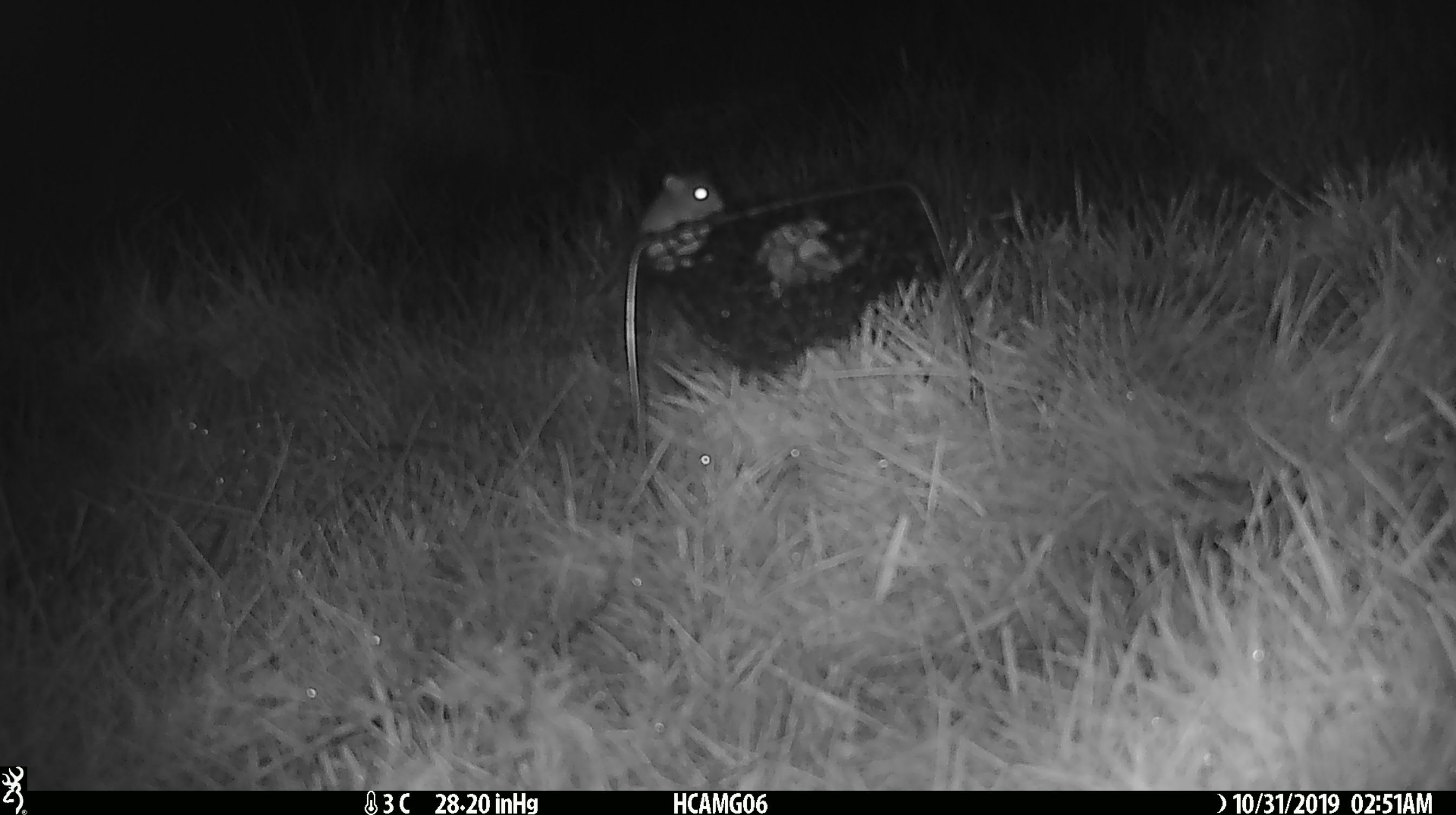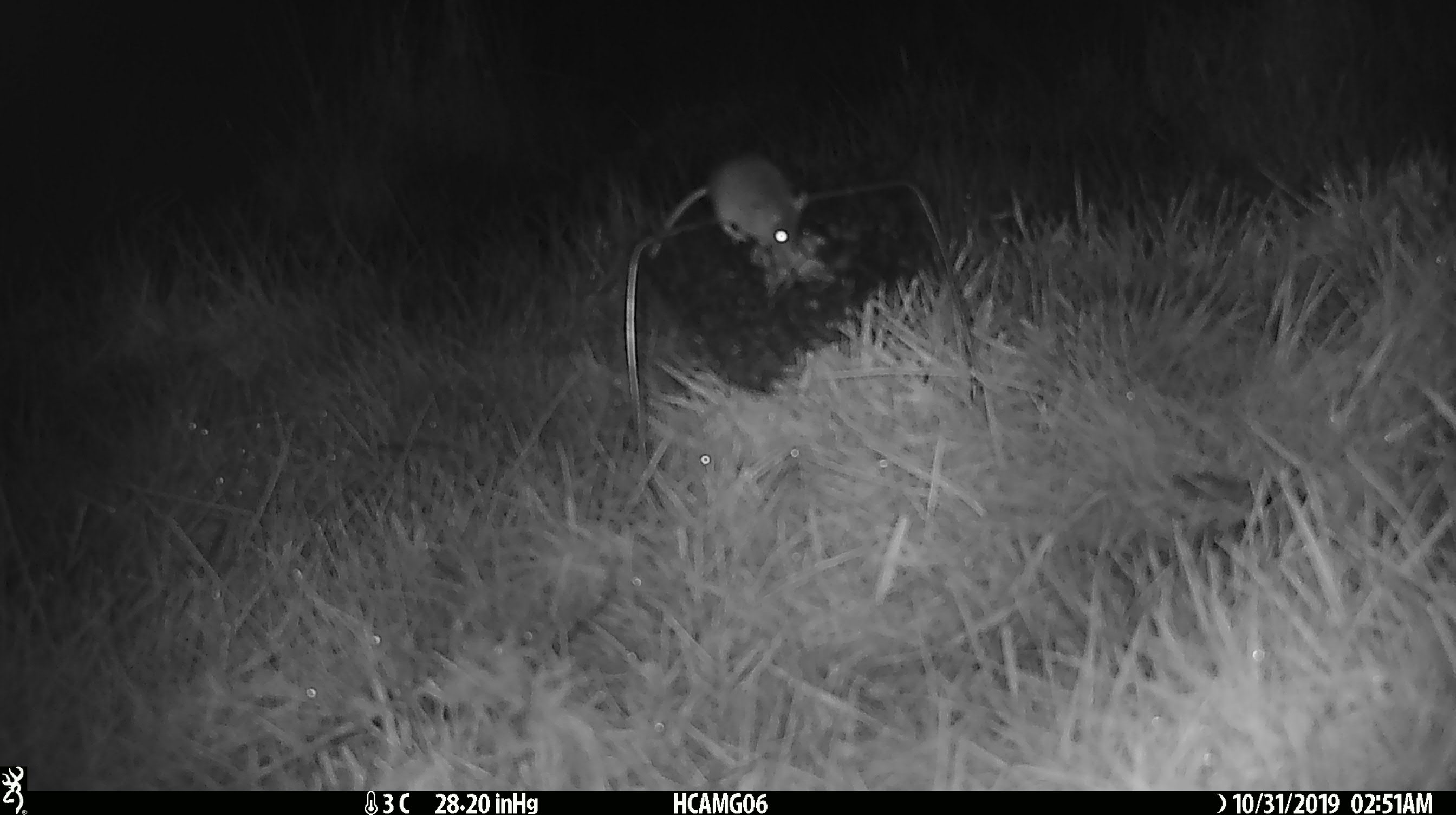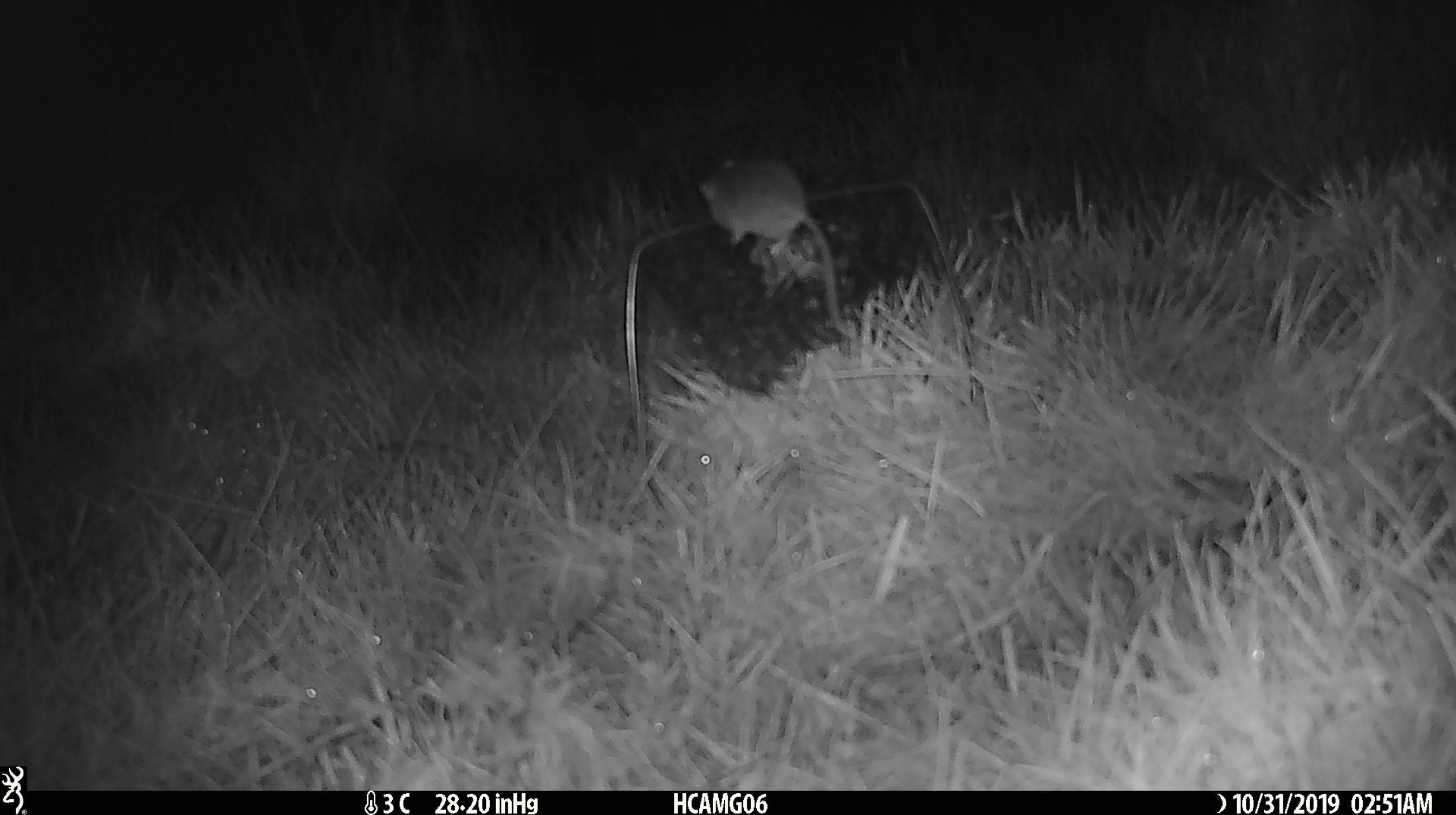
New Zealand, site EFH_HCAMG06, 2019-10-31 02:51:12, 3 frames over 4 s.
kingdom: Animalia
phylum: Chordata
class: Mammalia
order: Rodentia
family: Muridae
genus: Mus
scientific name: Mus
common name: mouse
Mouse (Mus).